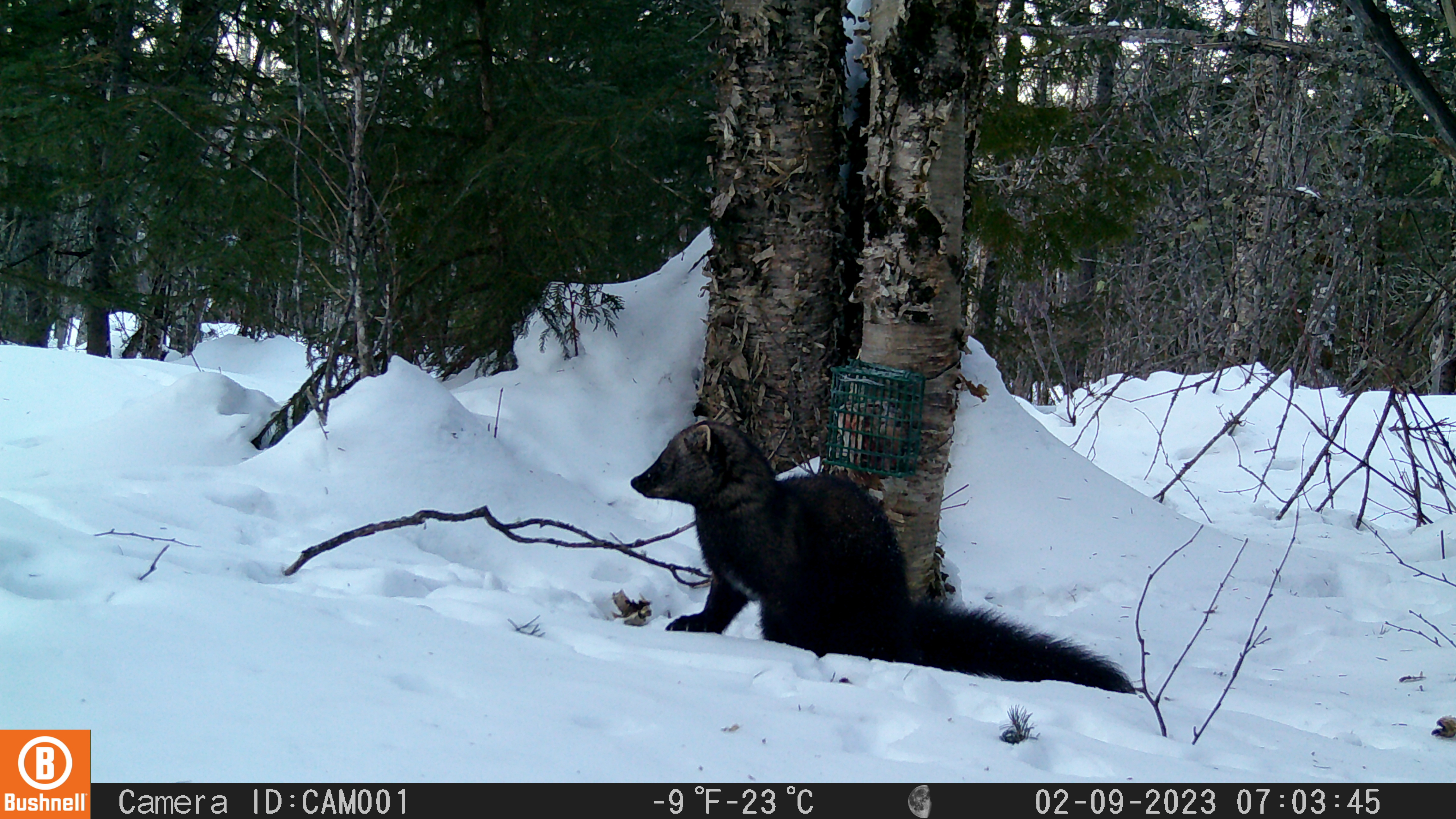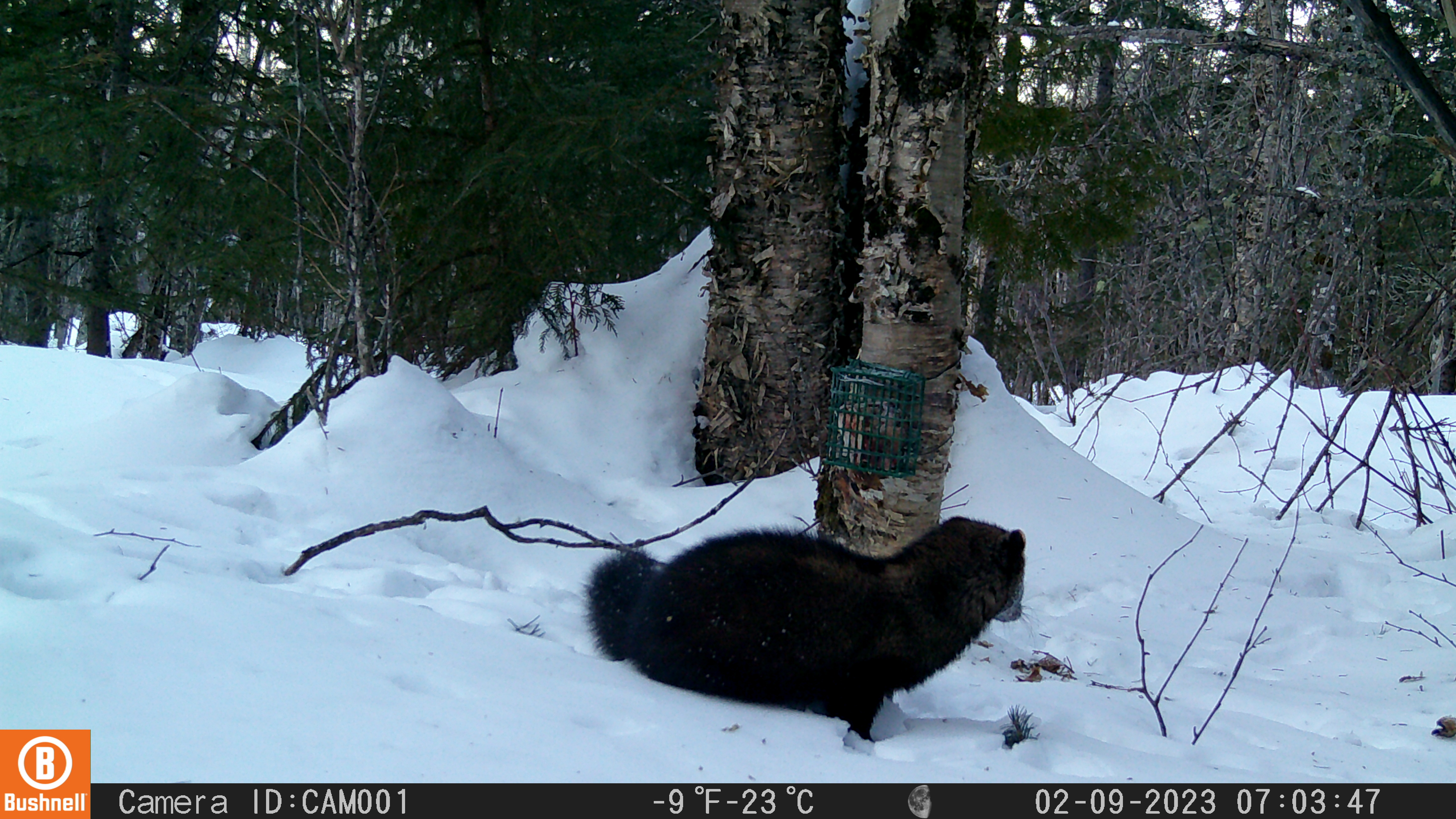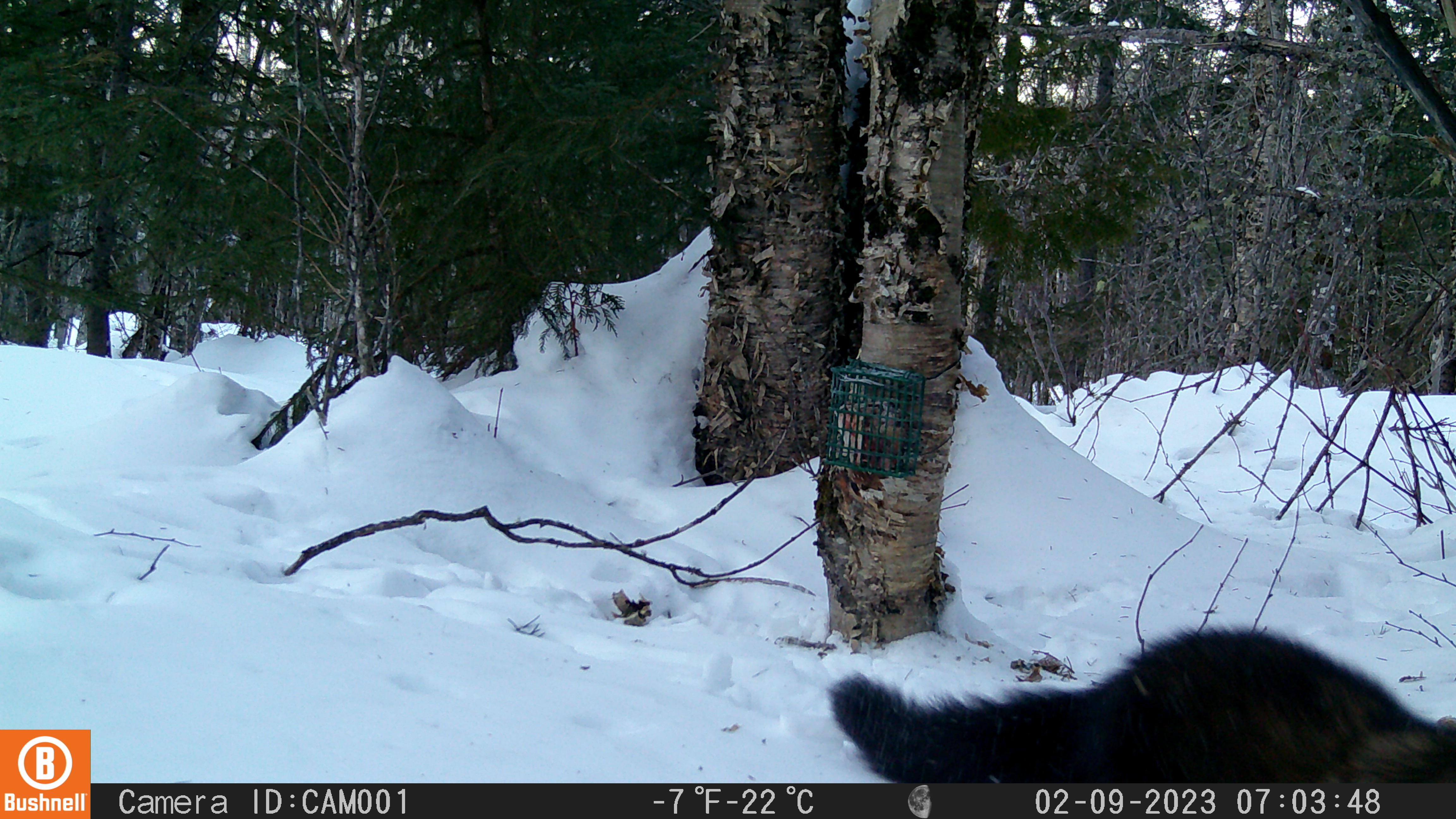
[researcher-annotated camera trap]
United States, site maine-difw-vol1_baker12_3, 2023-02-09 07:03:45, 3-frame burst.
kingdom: Animalia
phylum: Chordata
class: Mammalia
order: Carnivora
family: Mustelidae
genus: Pekania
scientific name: Pekania pennanti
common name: fisher